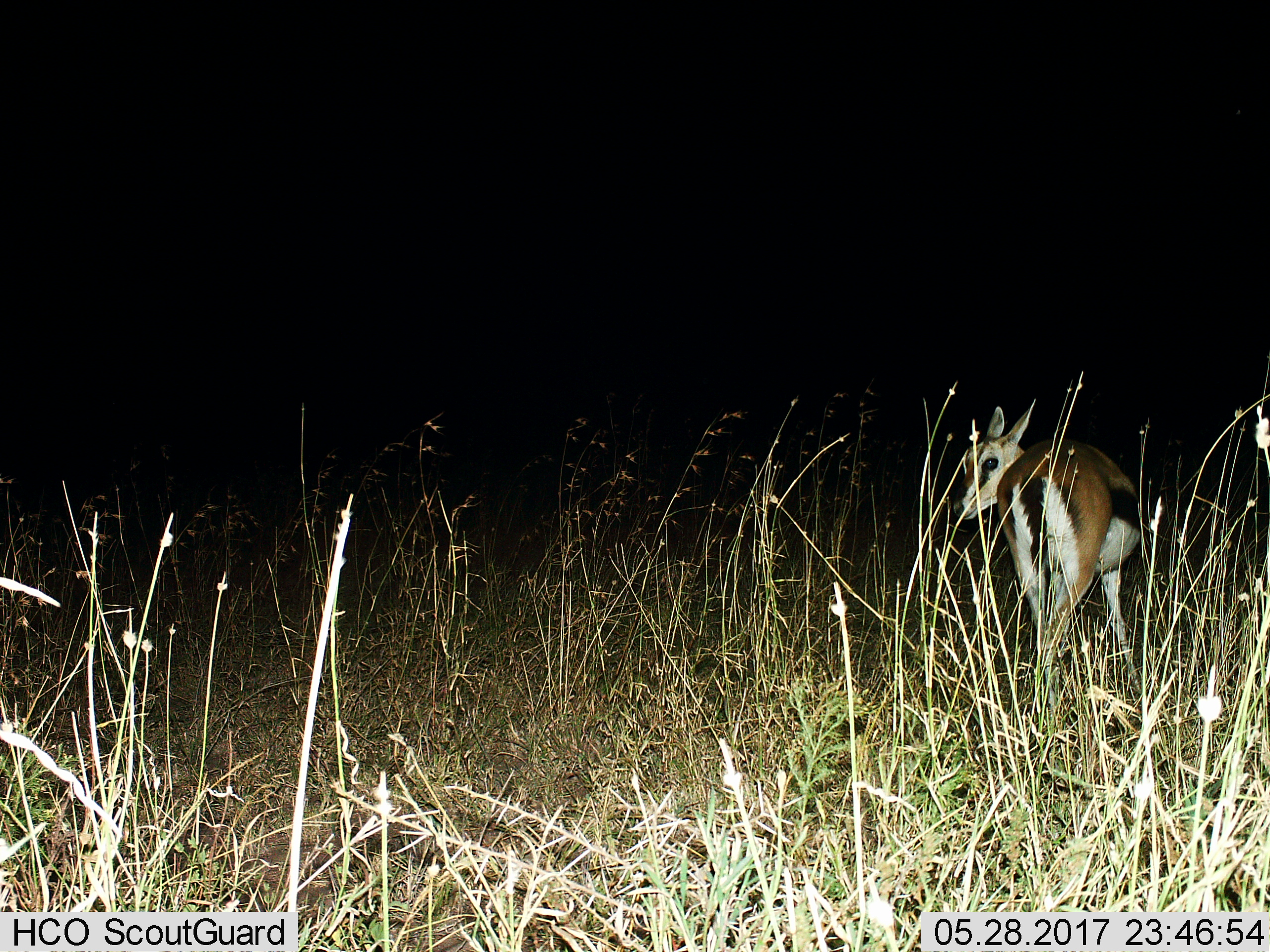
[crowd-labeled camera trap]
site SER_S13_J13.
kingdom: Animalia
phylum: Chordata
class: Mammalia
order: Artiodactyla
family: Bovidae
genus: Eudorcas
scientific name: Eudorcas thomsonii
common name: thomson's gazelle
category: gazellethomsons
Gazellethomsons (thomson's gazelle) (Eudorcas thomsonii), count 1. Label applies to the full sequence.